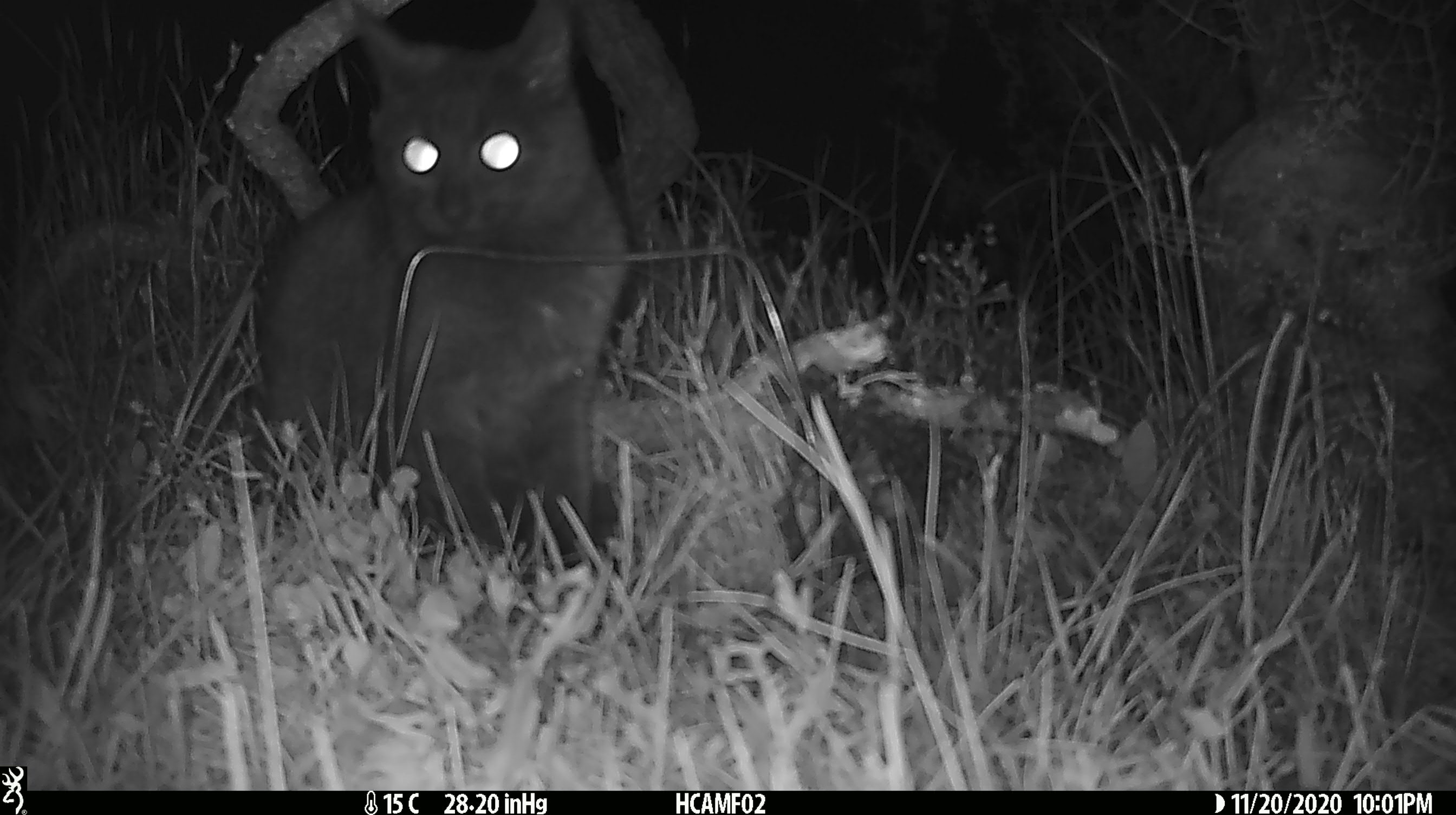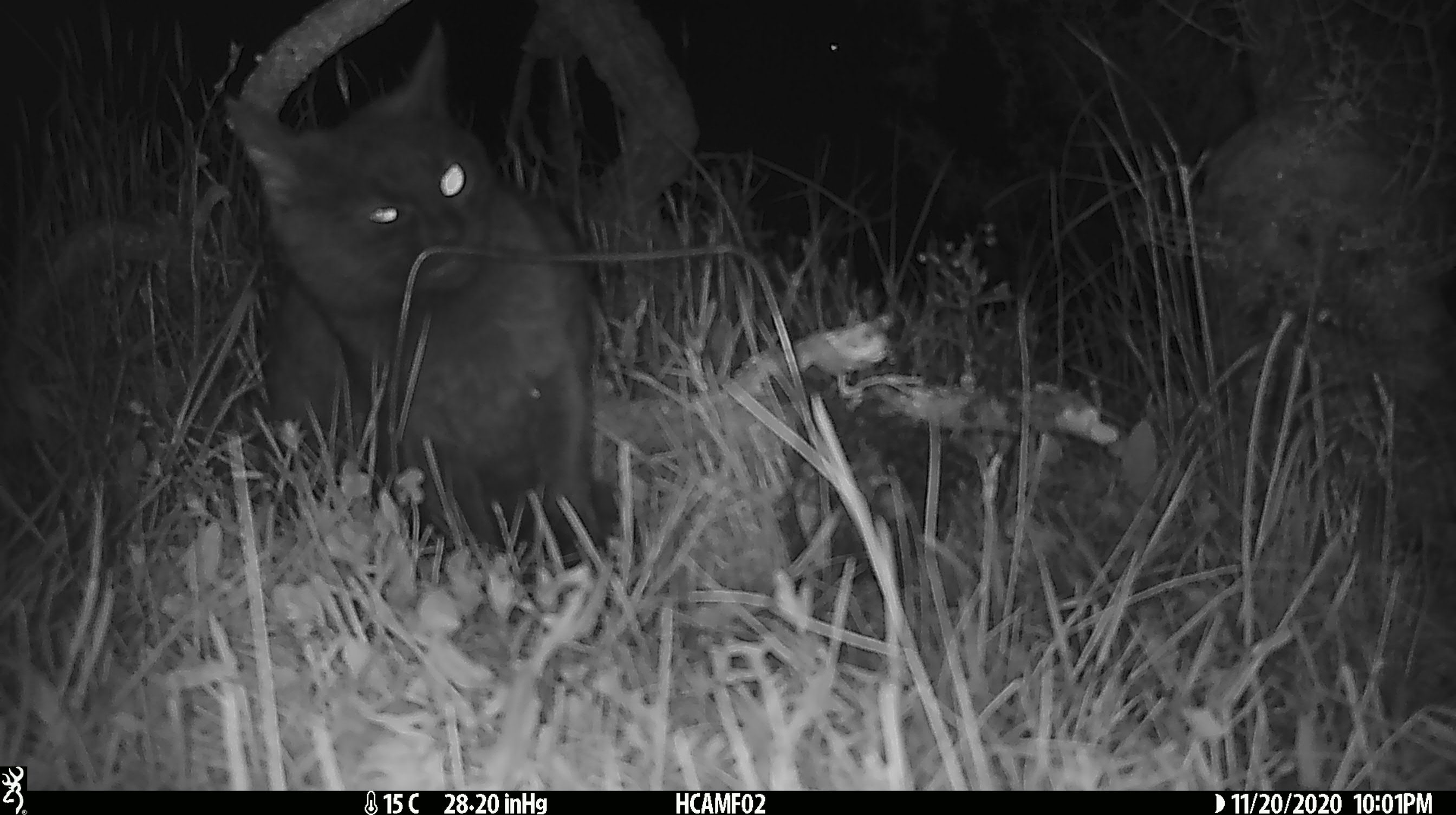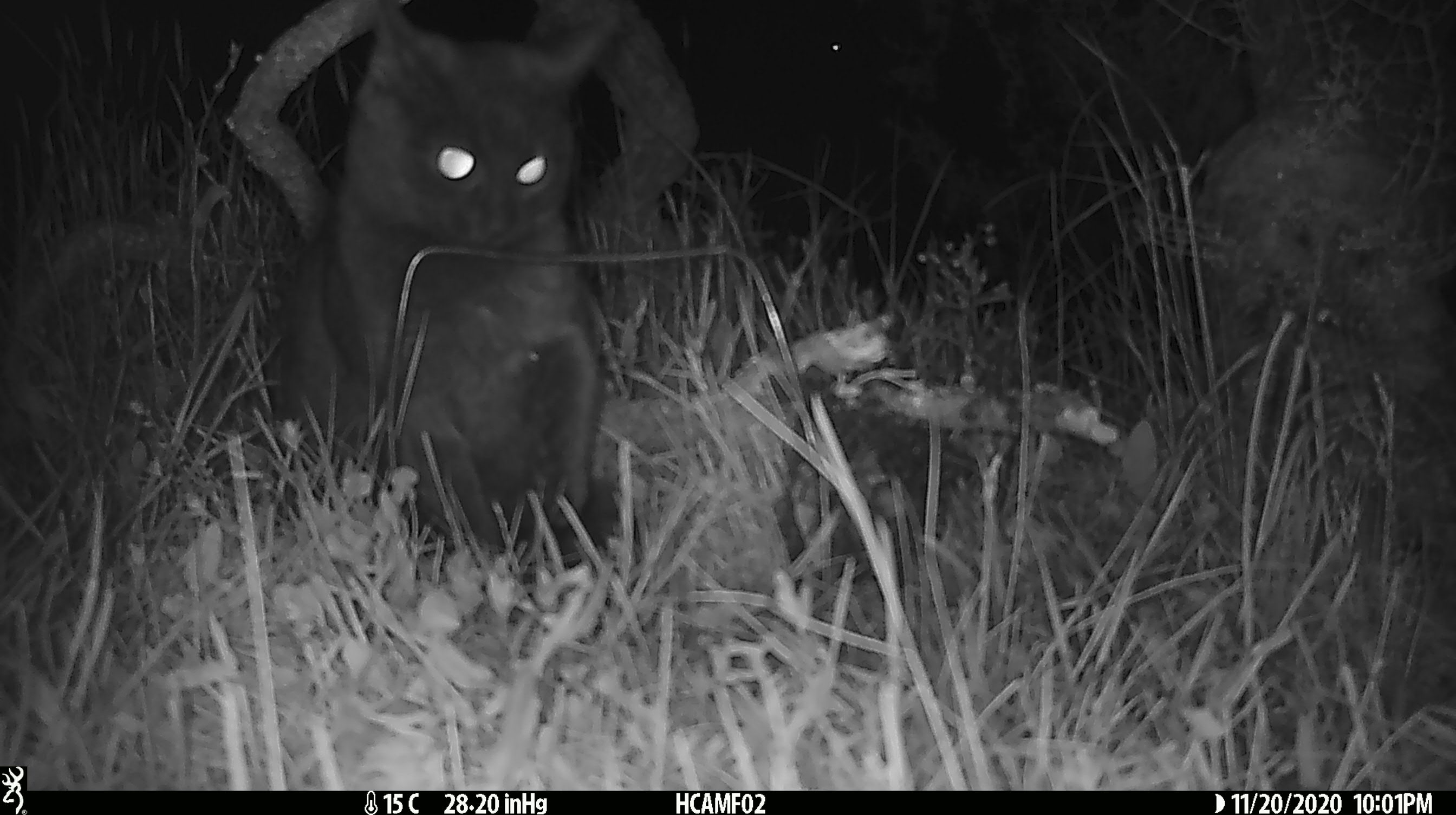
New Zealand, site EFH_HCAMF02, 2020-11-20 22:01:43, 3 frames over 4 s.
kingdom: Animalia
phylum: Chordata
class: Mammalia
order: Carnivora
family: Felidae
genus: Felis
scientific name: Felis catus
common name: domestic cat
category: cat